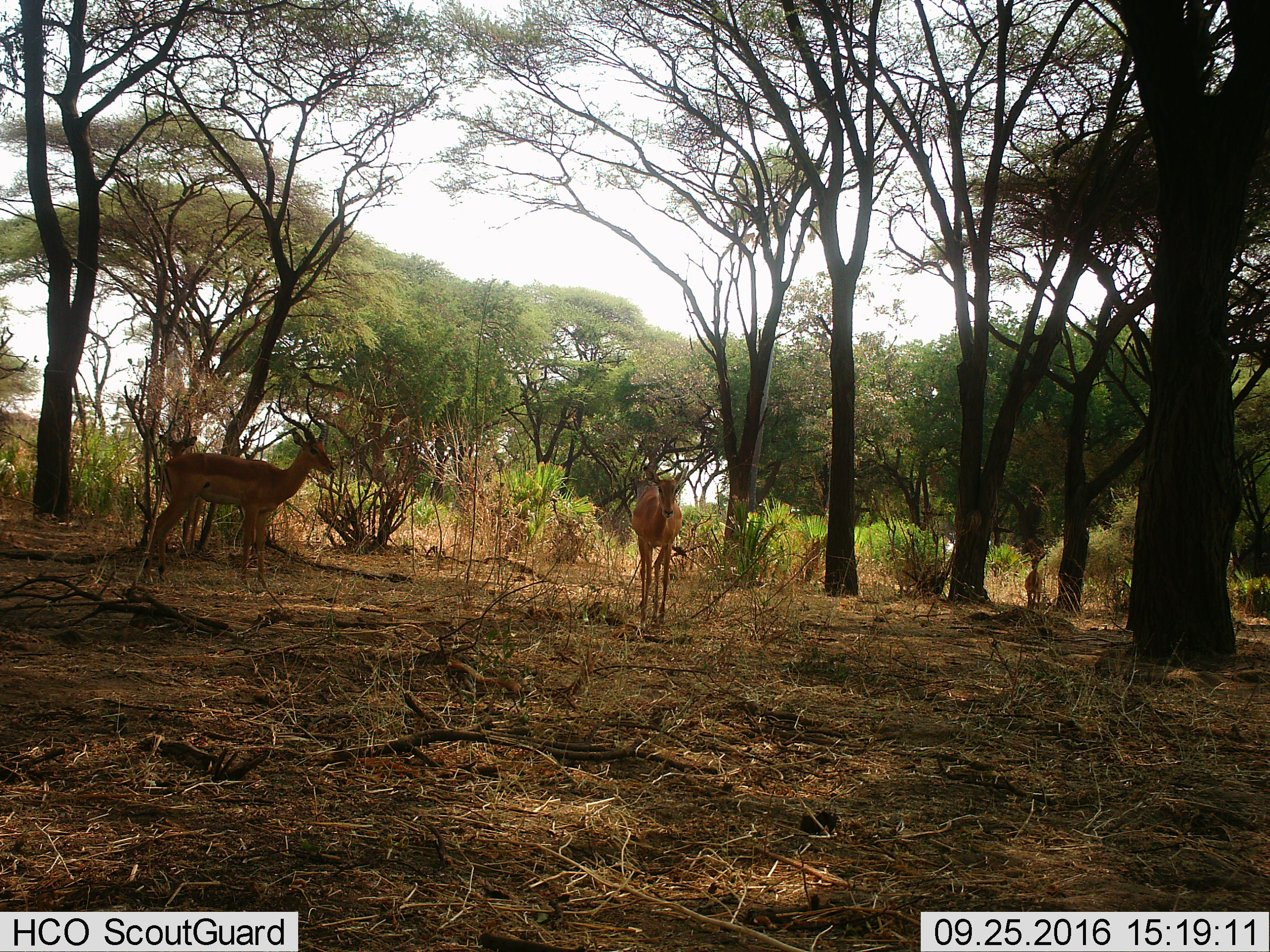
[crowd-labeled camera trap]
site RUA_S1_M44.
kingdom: Animalia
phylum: Chordata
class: Mammalia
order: Artiodactyla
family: Bovidae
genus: Aepyceros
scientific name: Aepyceros melampus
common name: impala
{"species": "impala (Aepyceros melampus)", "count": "4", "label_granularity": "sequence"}